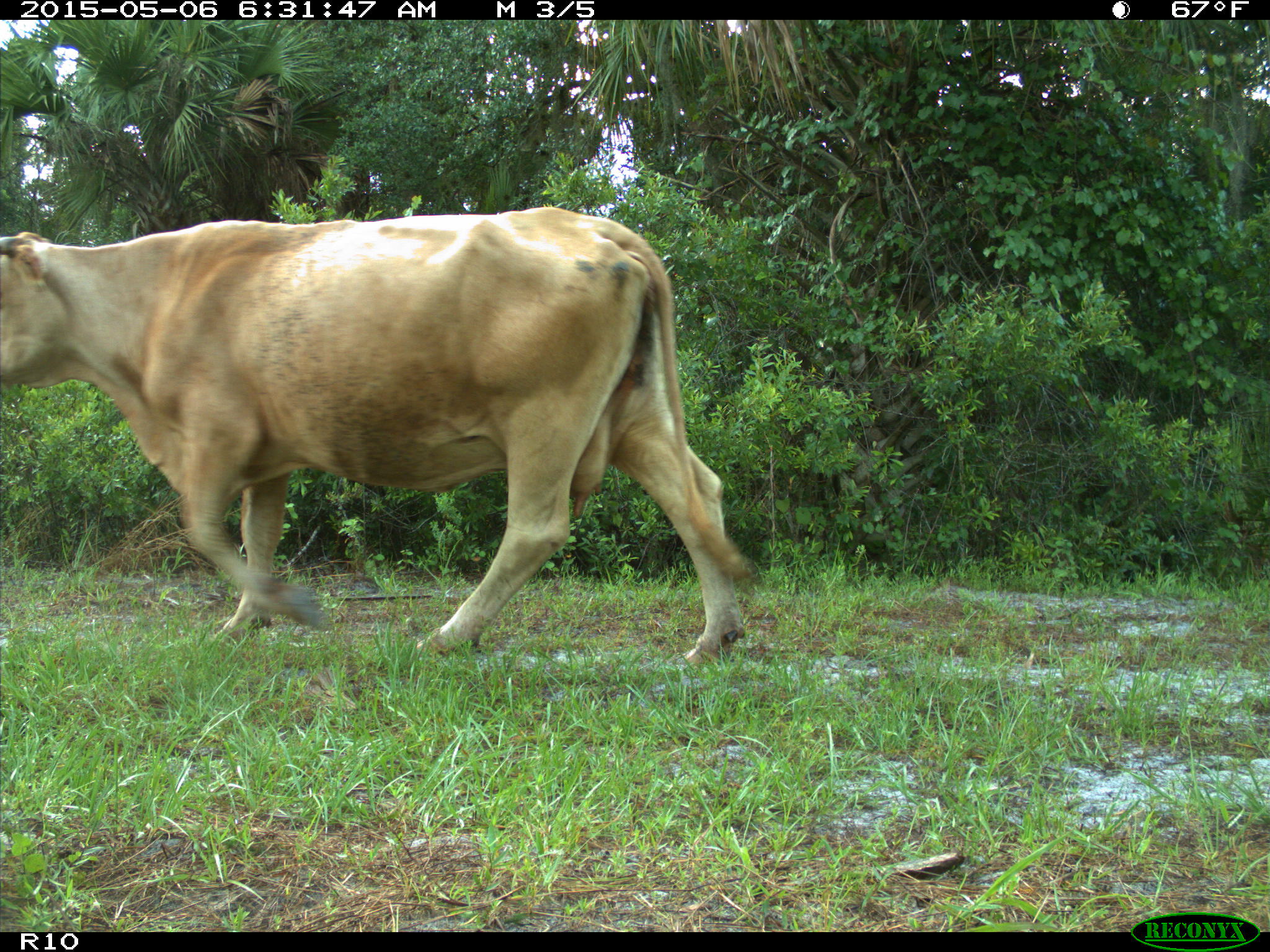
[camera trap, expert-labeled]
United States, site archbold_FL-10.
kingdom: Animalia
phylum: Chordata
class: Mammalia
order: Artiodactyla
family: Bovidae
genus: Bos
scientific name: Bos taurus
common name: domestic cow